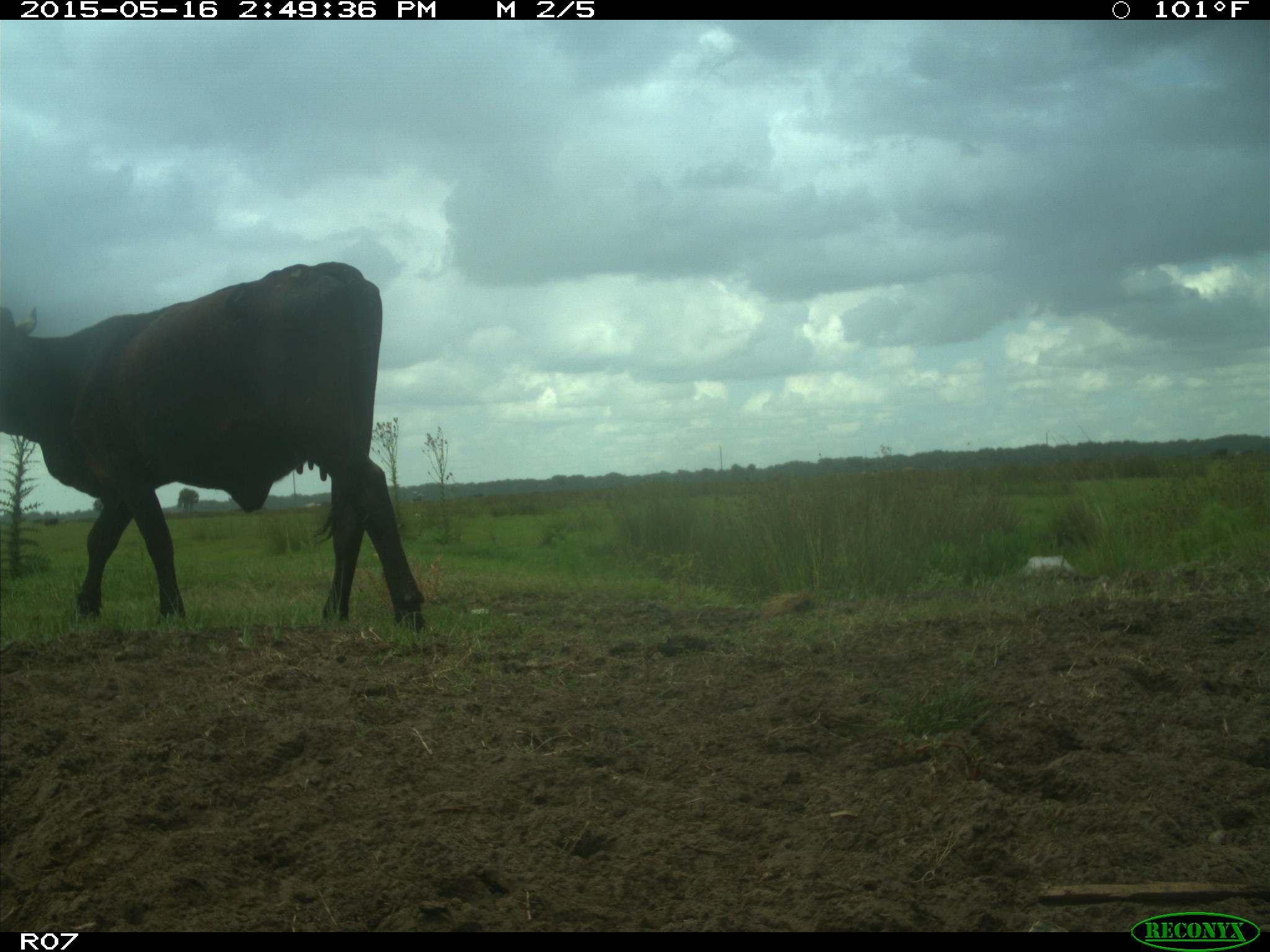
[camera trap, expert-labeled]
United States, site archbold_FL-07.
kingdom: Animalia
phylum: Chordata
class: Mammalia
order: Artiodactyla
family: Bovidae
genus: Bos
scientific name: Bos taurus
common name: domestic cow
Bos taurus (domestic cow).